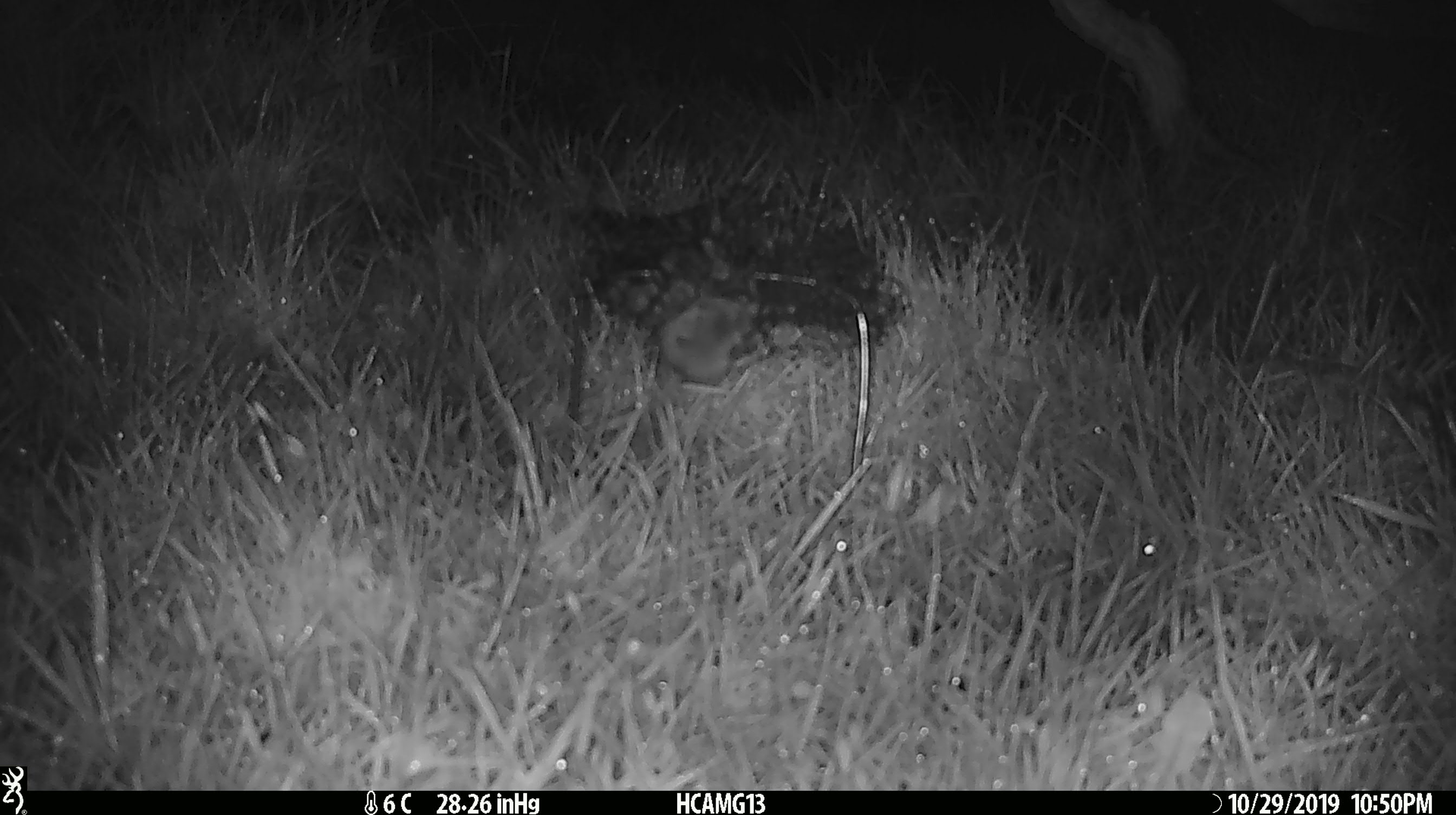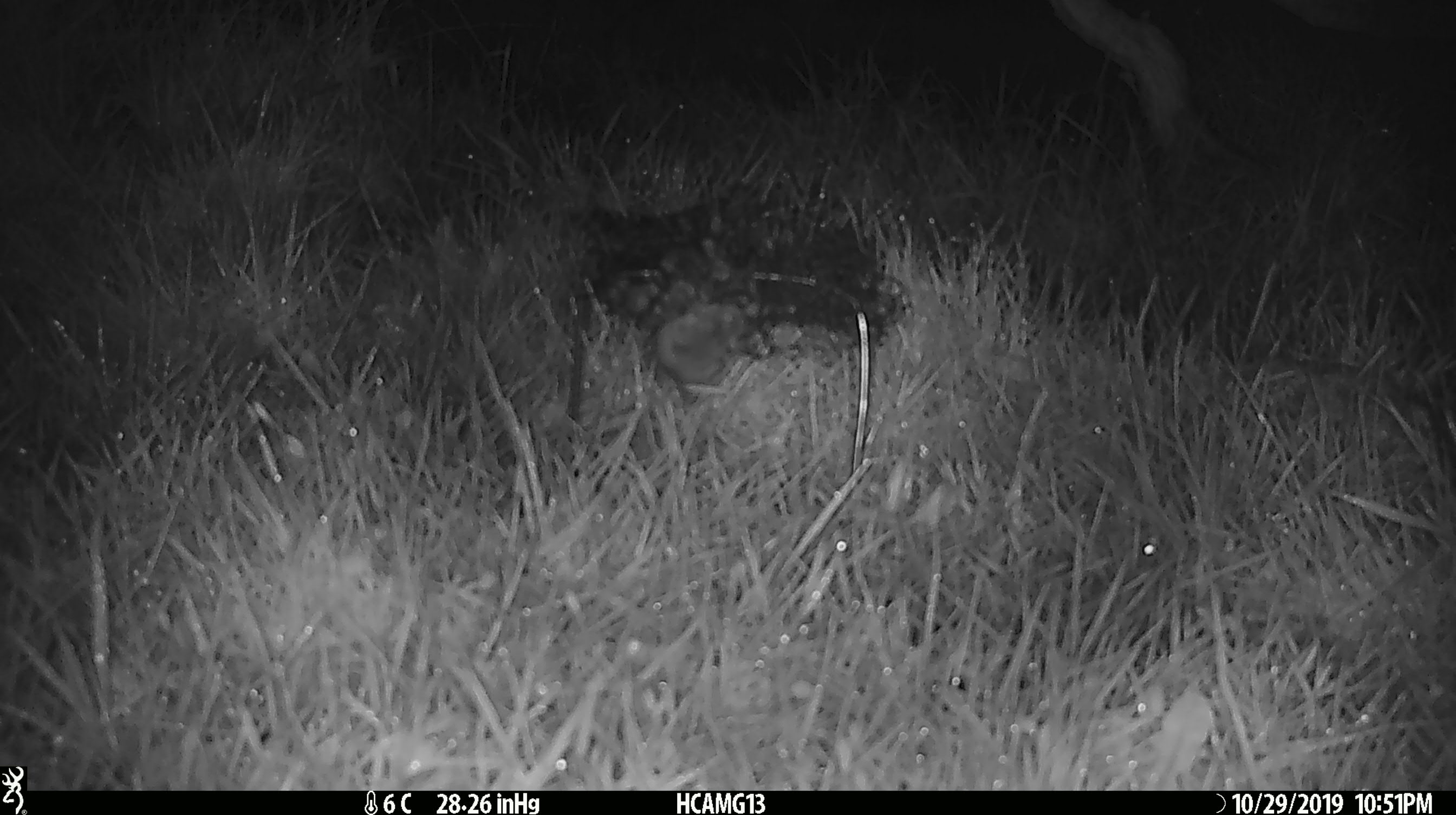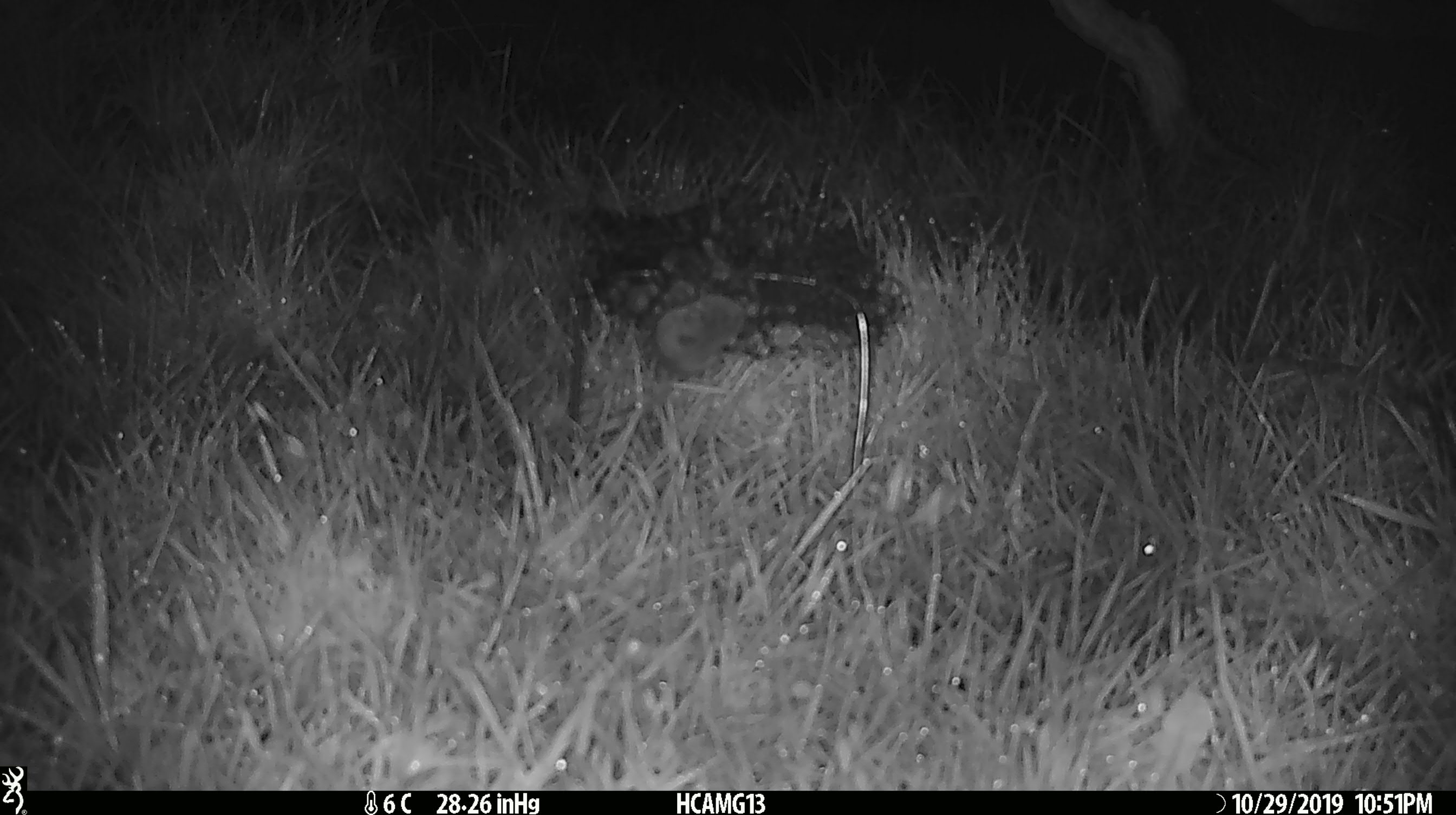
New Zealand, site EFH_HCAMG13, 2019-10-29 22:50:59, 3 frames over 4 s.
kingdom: Animalia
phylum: Chordata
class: Mammalia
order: Rodentia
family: Muridae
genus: Mus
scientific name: Mus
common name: mouse